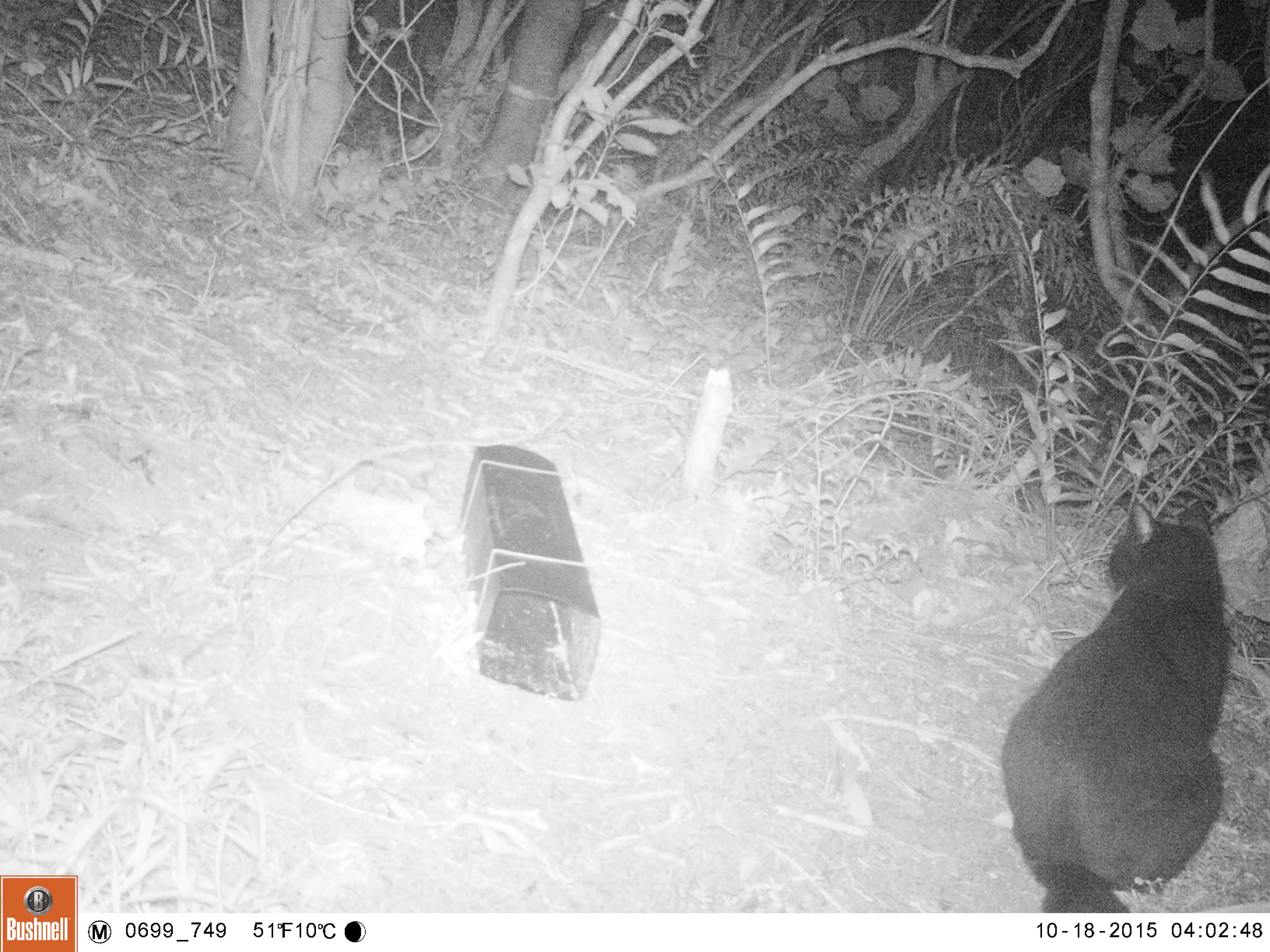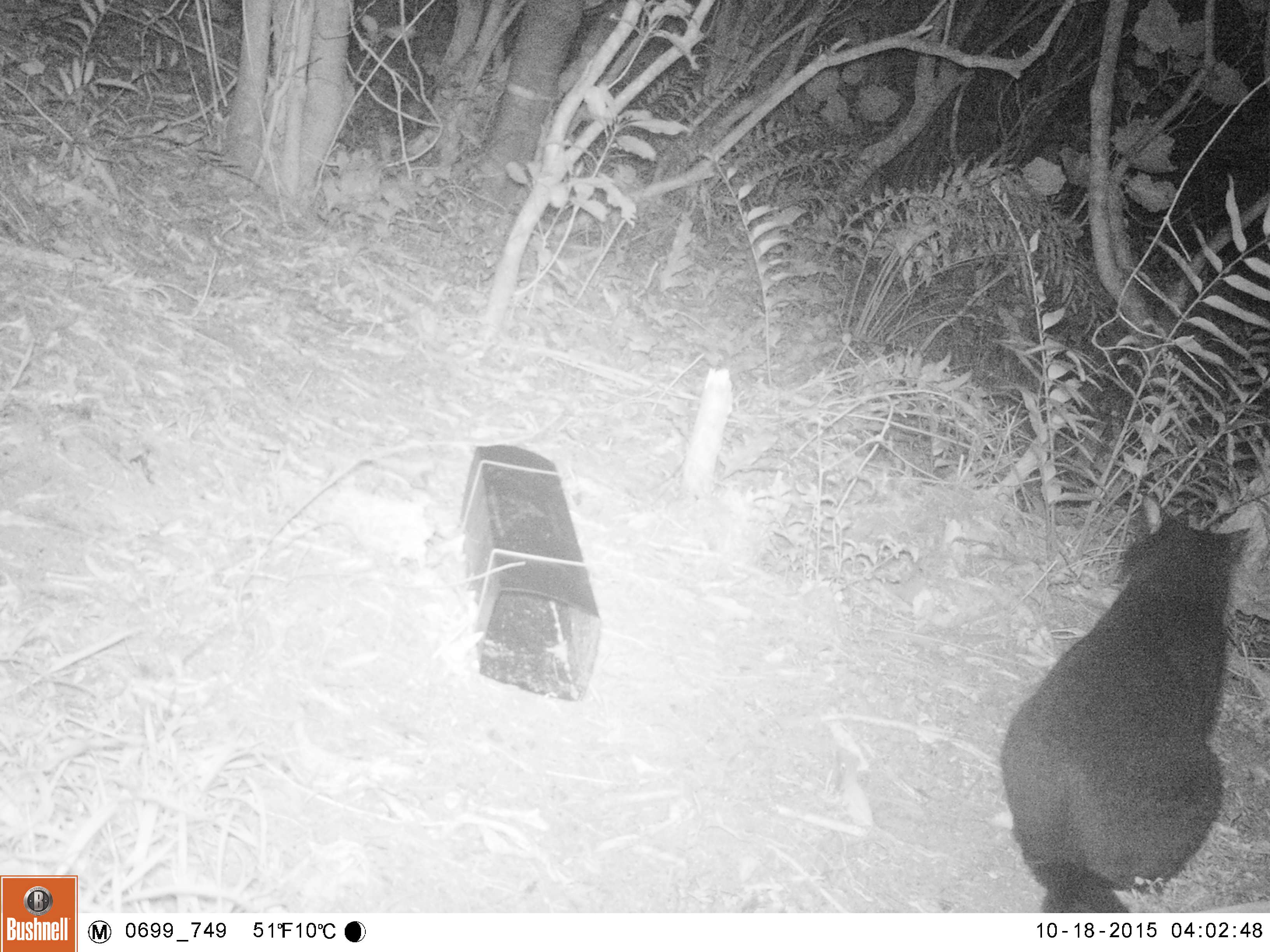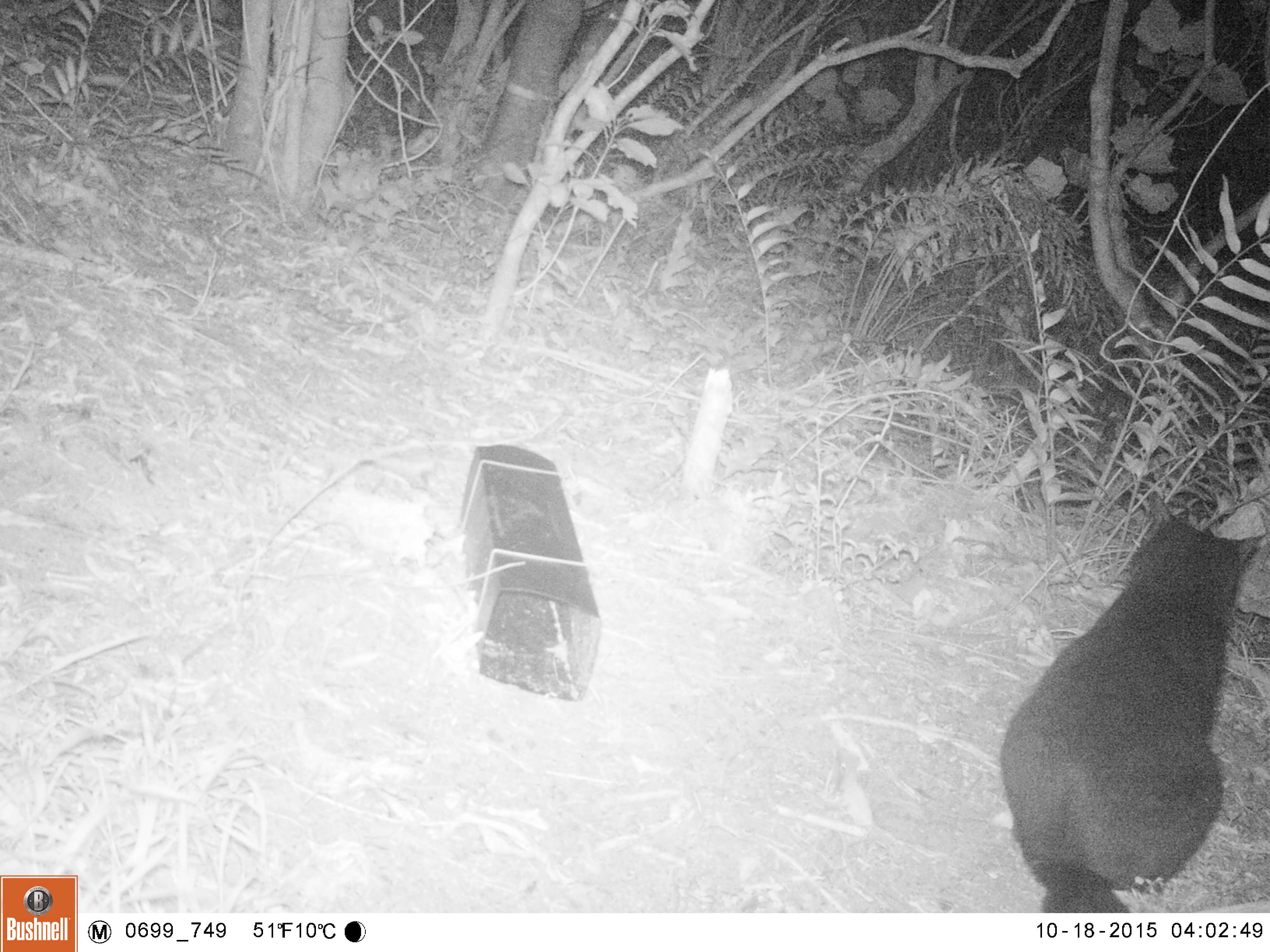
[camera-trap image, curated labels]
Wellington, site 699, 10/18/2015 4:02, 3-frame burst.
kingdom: Animalia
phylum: Chordata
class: Mammalia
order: Carnivora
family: Felidae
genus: Felis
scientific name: Felis catus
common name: cat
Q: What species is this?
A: Cat (Felis catus).